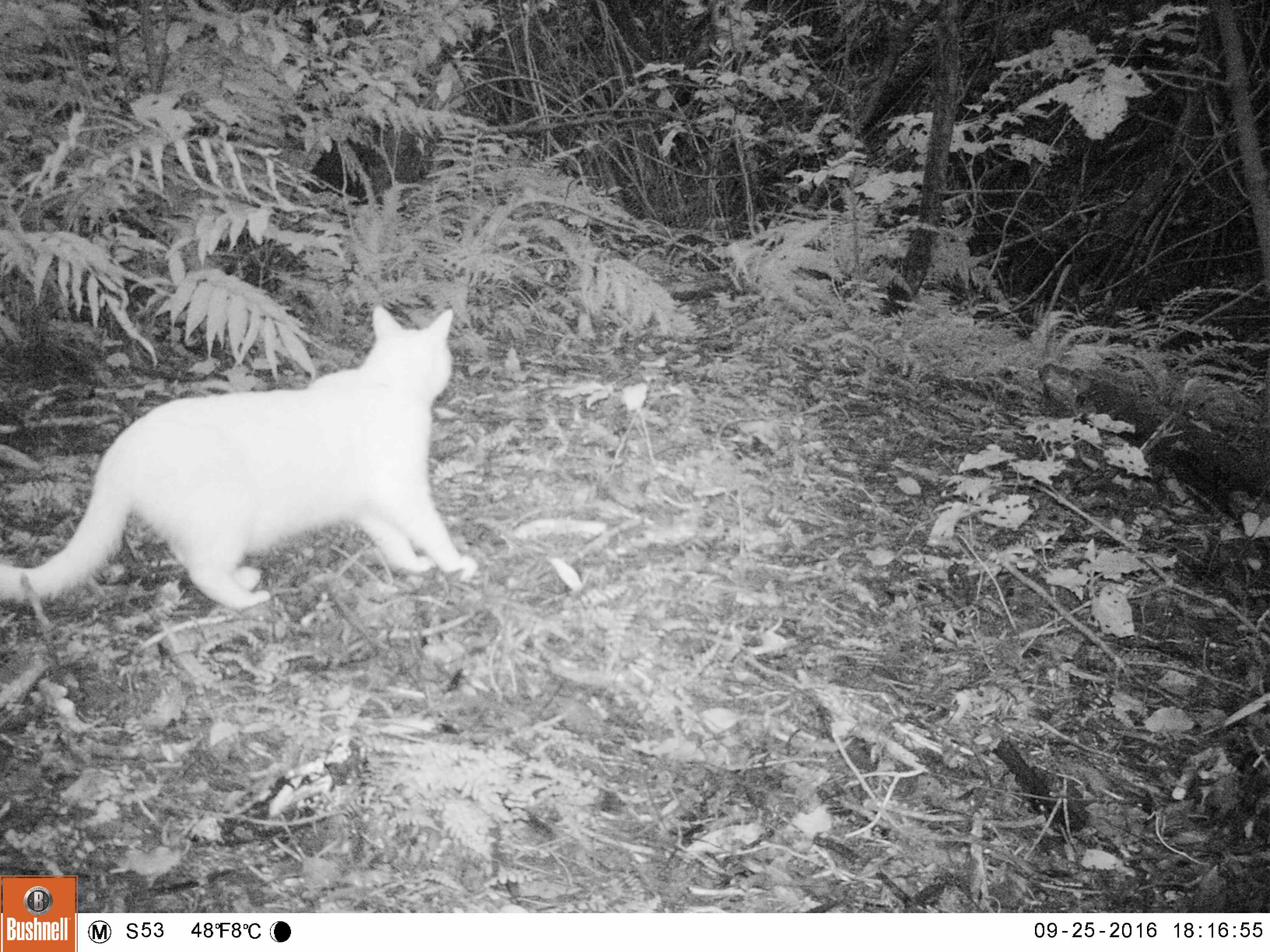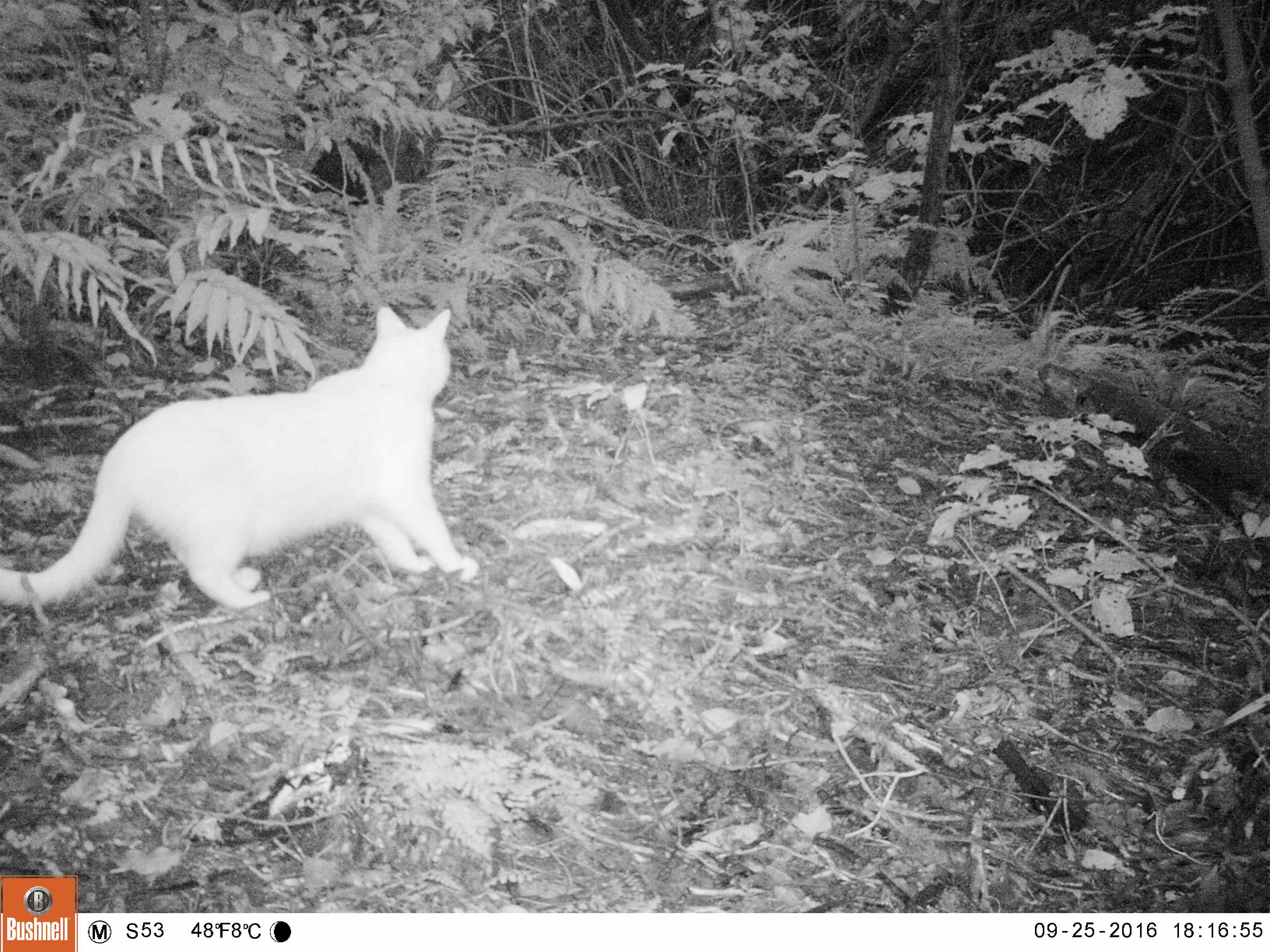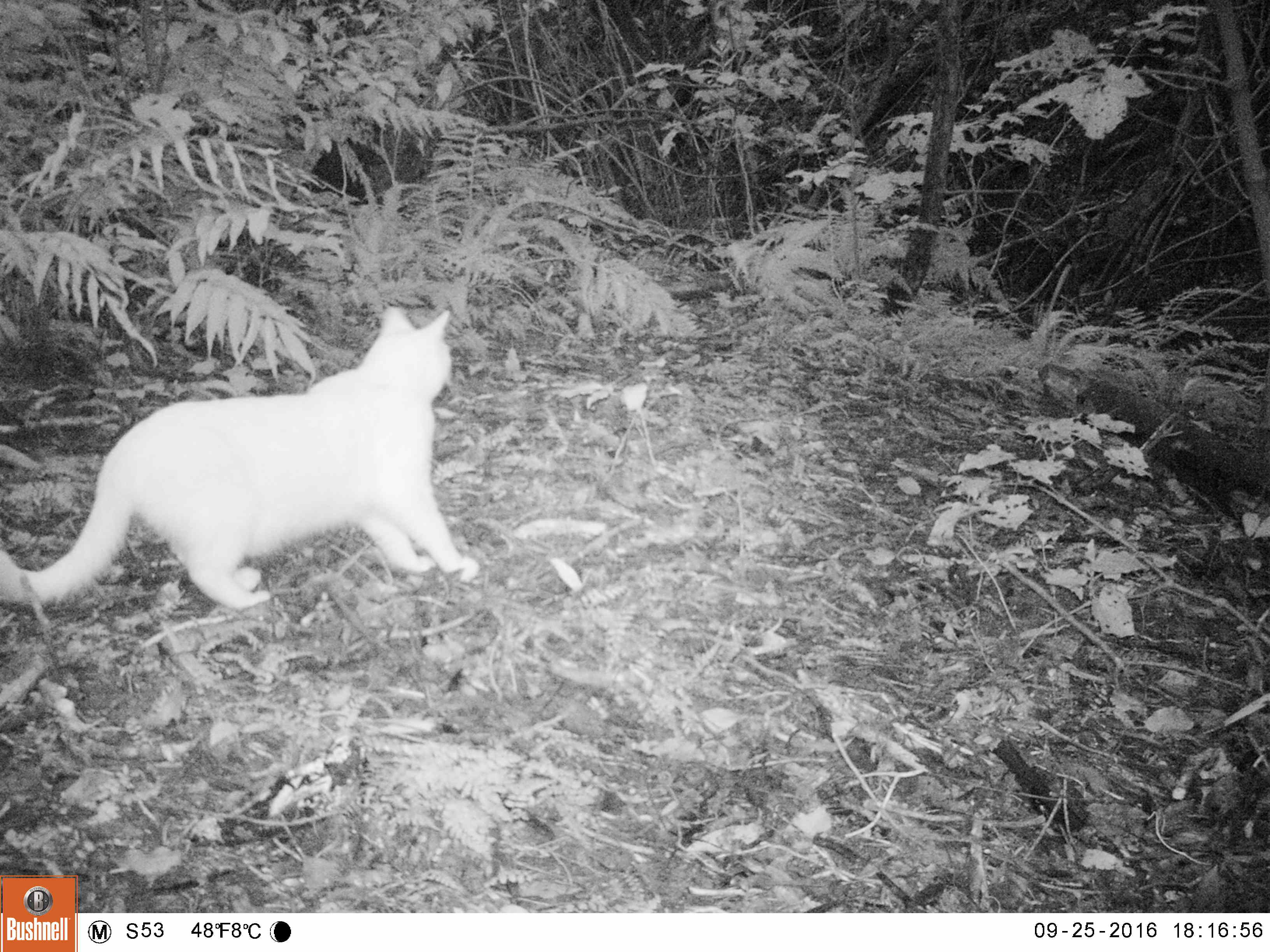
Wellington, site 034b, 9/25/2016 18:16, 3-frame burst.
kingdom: Animalia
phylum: Chordata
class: Mammalia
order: Carnivora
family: Felidae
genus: Felis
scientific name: Felis catus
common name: cat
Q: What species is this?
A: Cat (Felis catus).